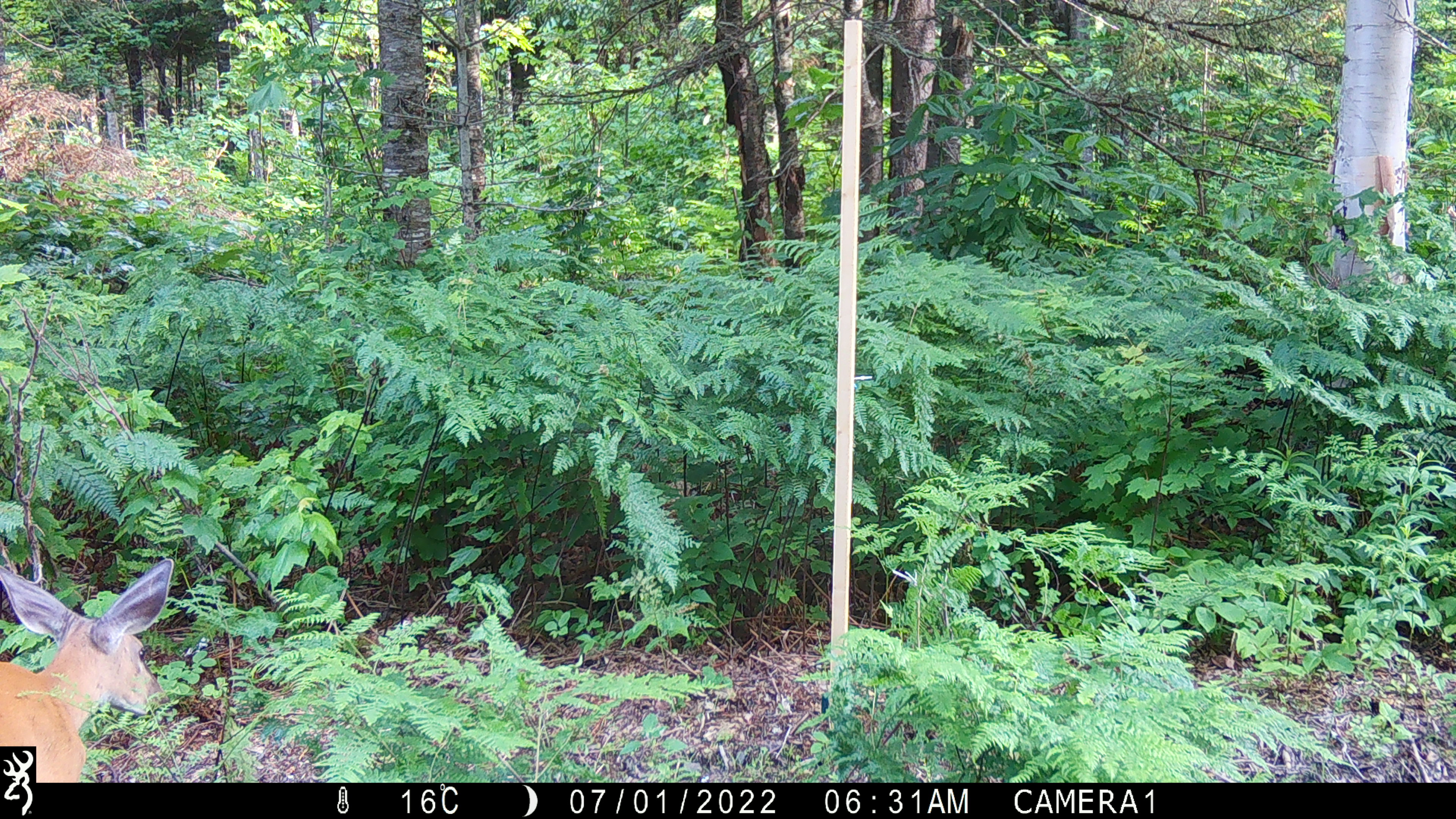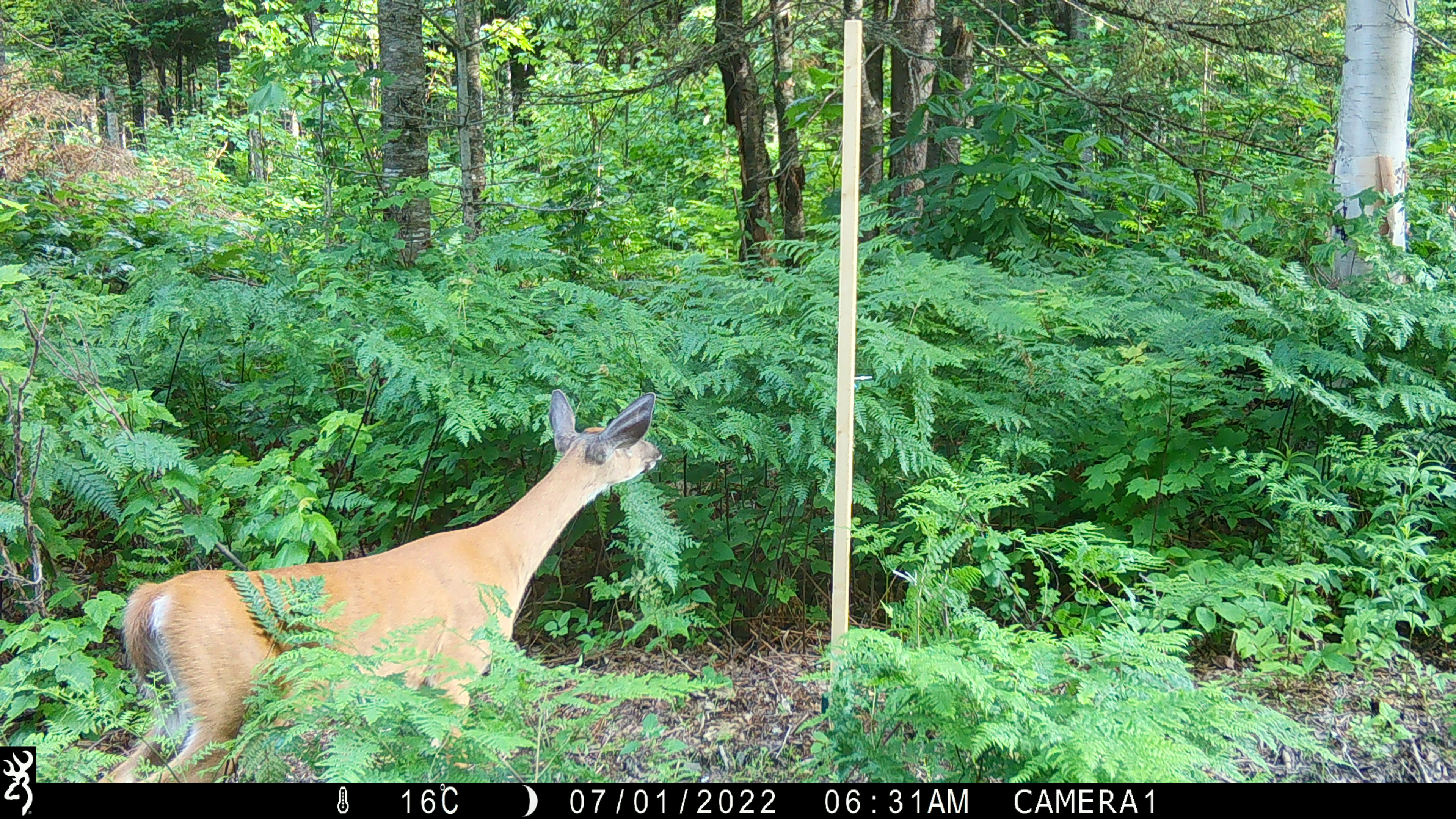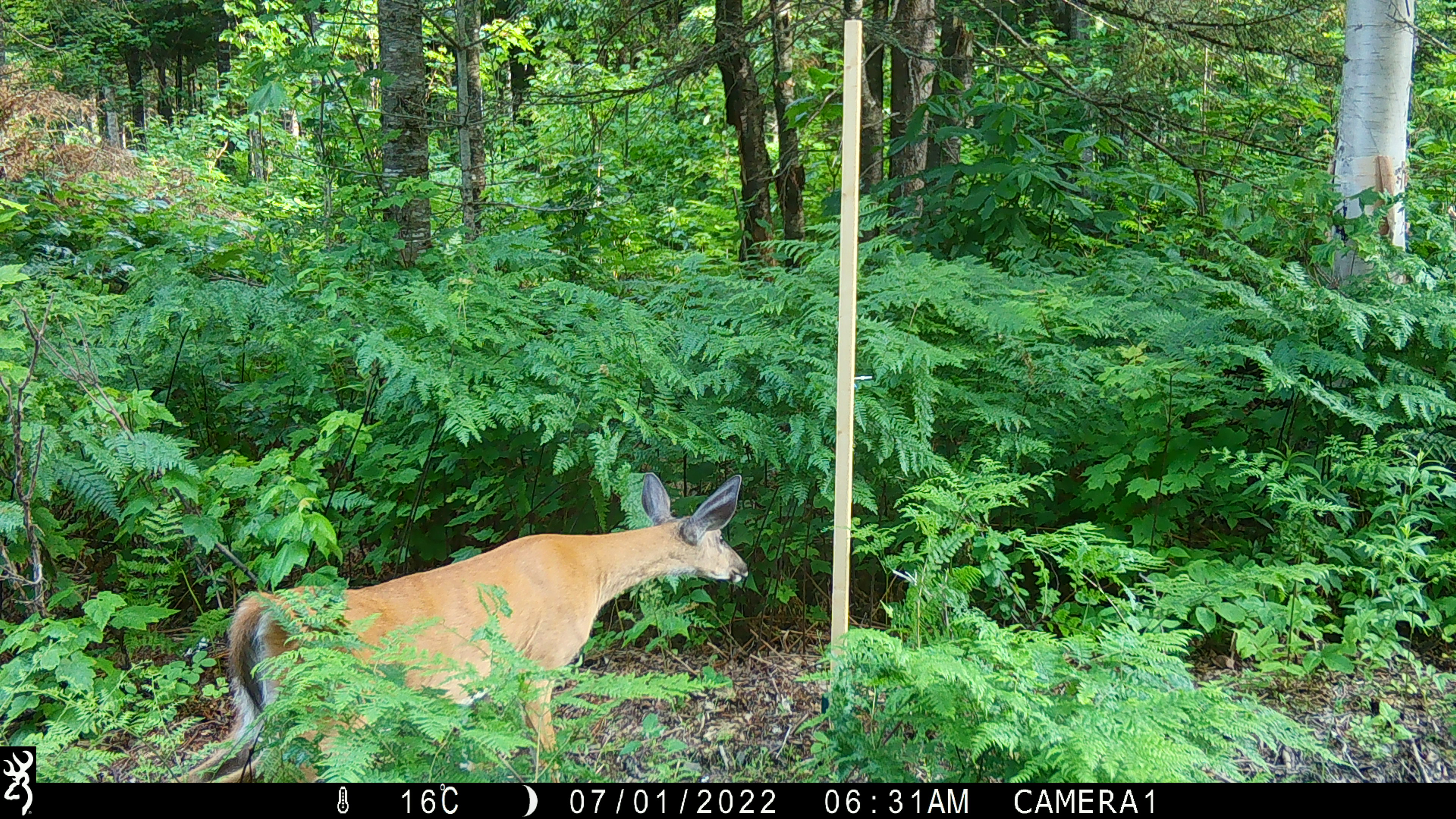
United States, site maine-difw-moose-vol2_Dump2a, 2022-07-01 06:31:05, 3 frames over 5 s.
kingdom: Animalia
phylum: Chordata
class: Mammalia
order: Artiodactyla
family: Cervidae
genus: Odocoileus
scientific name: Odocoileus virginianus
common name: white-tailed deer